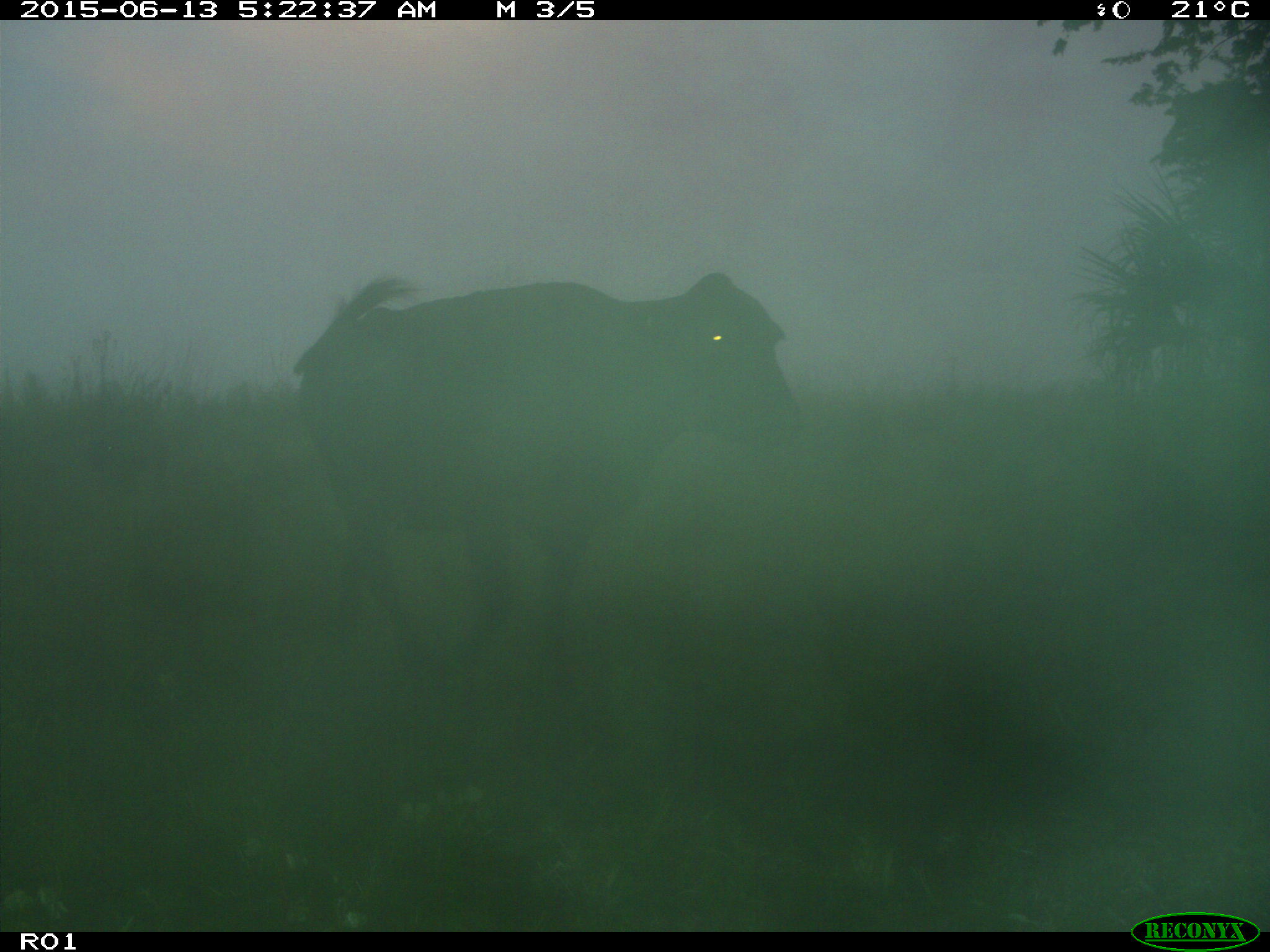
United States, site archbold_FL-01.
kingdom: Animalia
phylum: Chordata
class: Mammalia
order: Artiodactyla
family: Bovidae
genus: Bos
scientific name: Bos taurus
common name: domestic cow